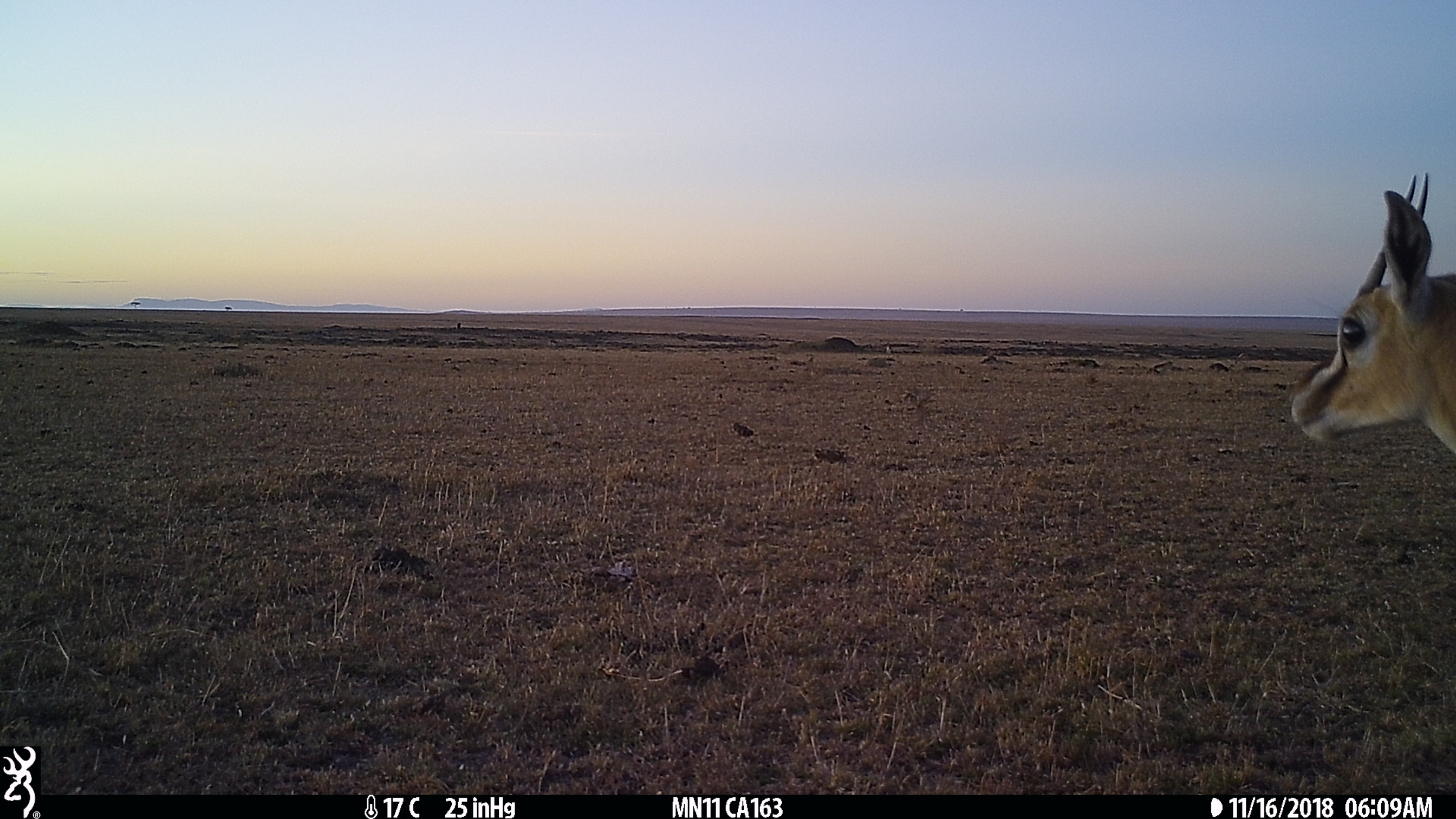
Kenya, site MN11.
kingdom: Animalia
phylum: Chordata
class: Mammalia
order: Artiodactyla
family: Bovidae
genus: Eudorcas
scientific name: Eudorcas thomsonii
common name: thomon's gazelle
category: gazelle thomsons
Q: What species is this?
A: Gazelle thomsons (thomon's gazelle) (Eudorcas thomsonii).